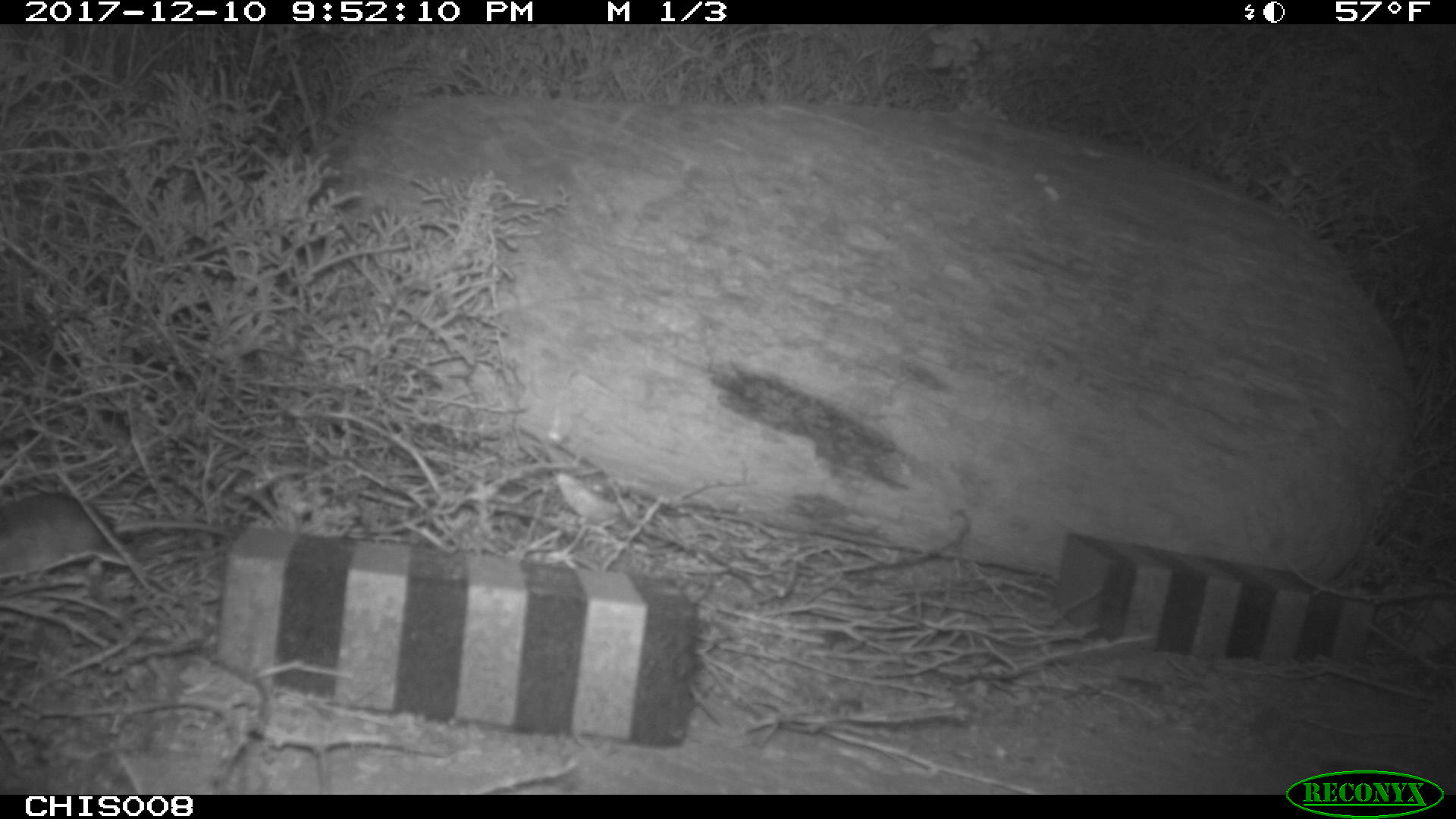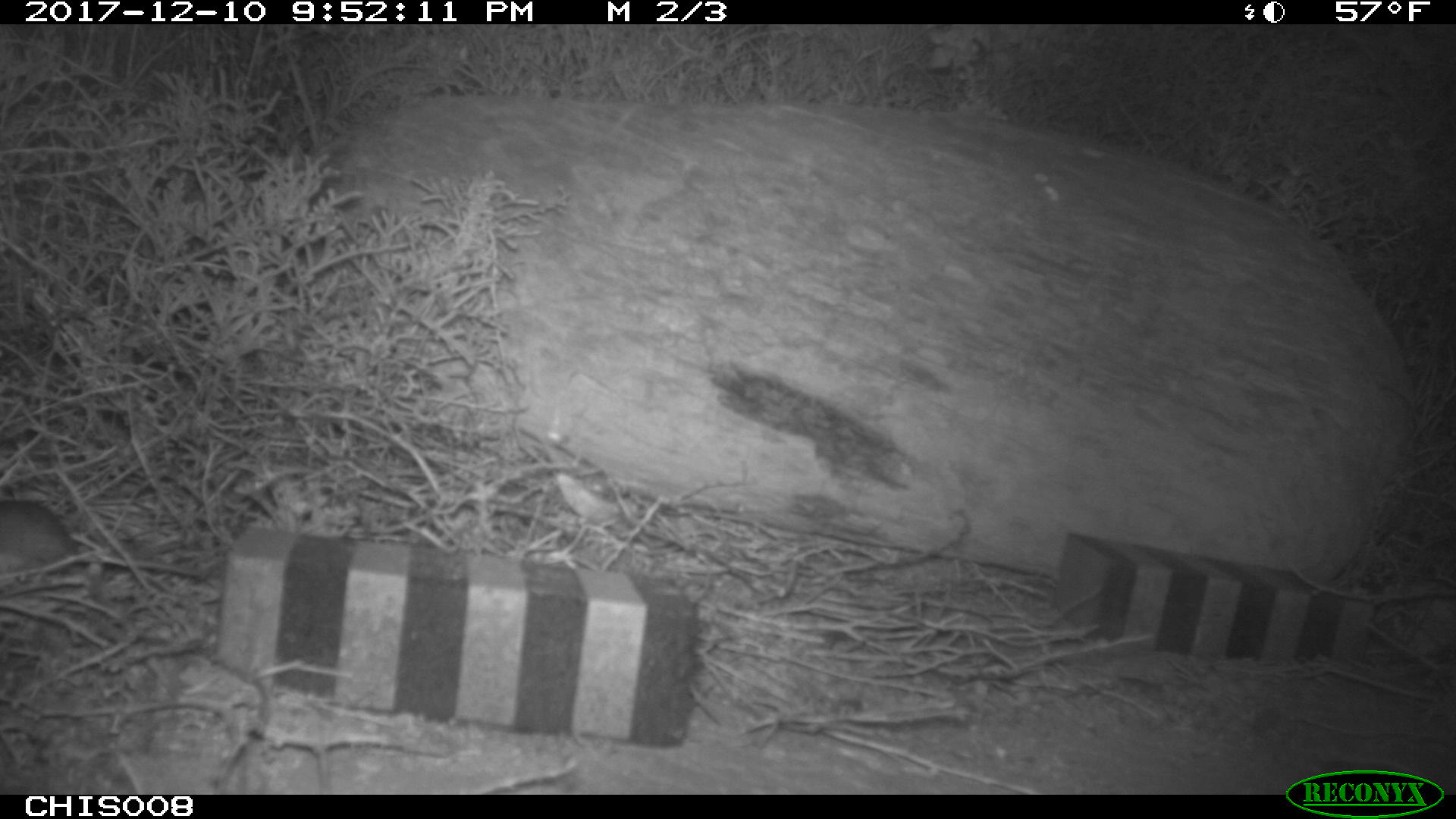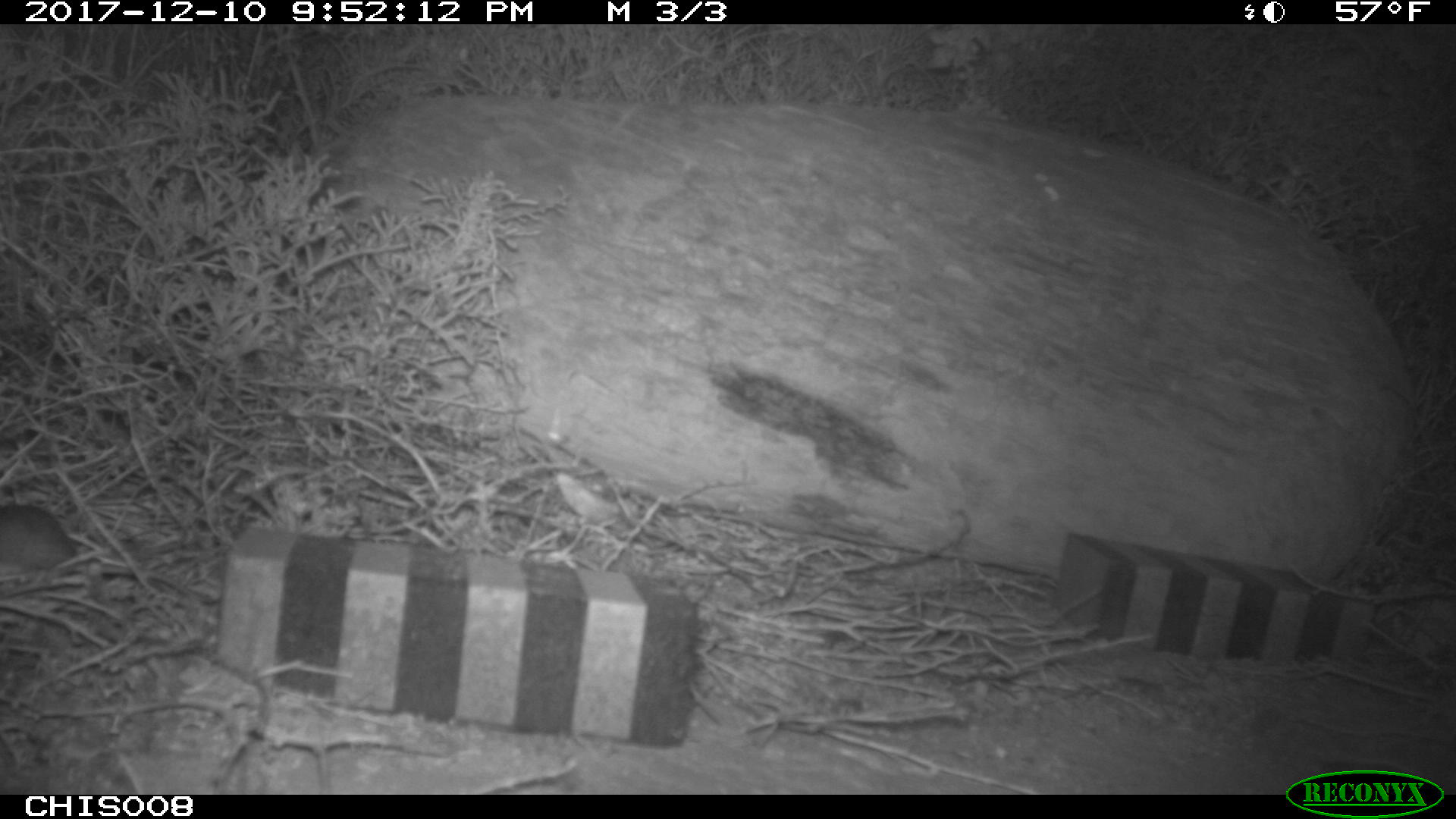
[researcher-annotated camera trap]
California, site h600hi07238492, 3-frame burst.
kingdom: Animalia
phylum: Chordata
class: Mammalia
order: Rodentia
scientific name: Rodentia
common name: rodent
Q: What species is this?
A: Rodent (Rodentia).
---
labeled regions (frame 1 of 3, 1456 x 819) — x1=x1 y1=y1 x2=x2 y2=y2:
rodent: x1=0 y1=492 x2=232 y2=576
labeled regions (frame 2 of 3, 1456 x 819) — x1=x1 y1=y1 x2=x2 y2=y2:
rodent: x1=0 y1=499 x2=205 y2=581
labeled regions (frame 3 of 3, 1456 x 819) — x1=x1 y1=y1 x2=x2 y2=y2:
rodent: x1=0 y1=503 x2=77 y2=568